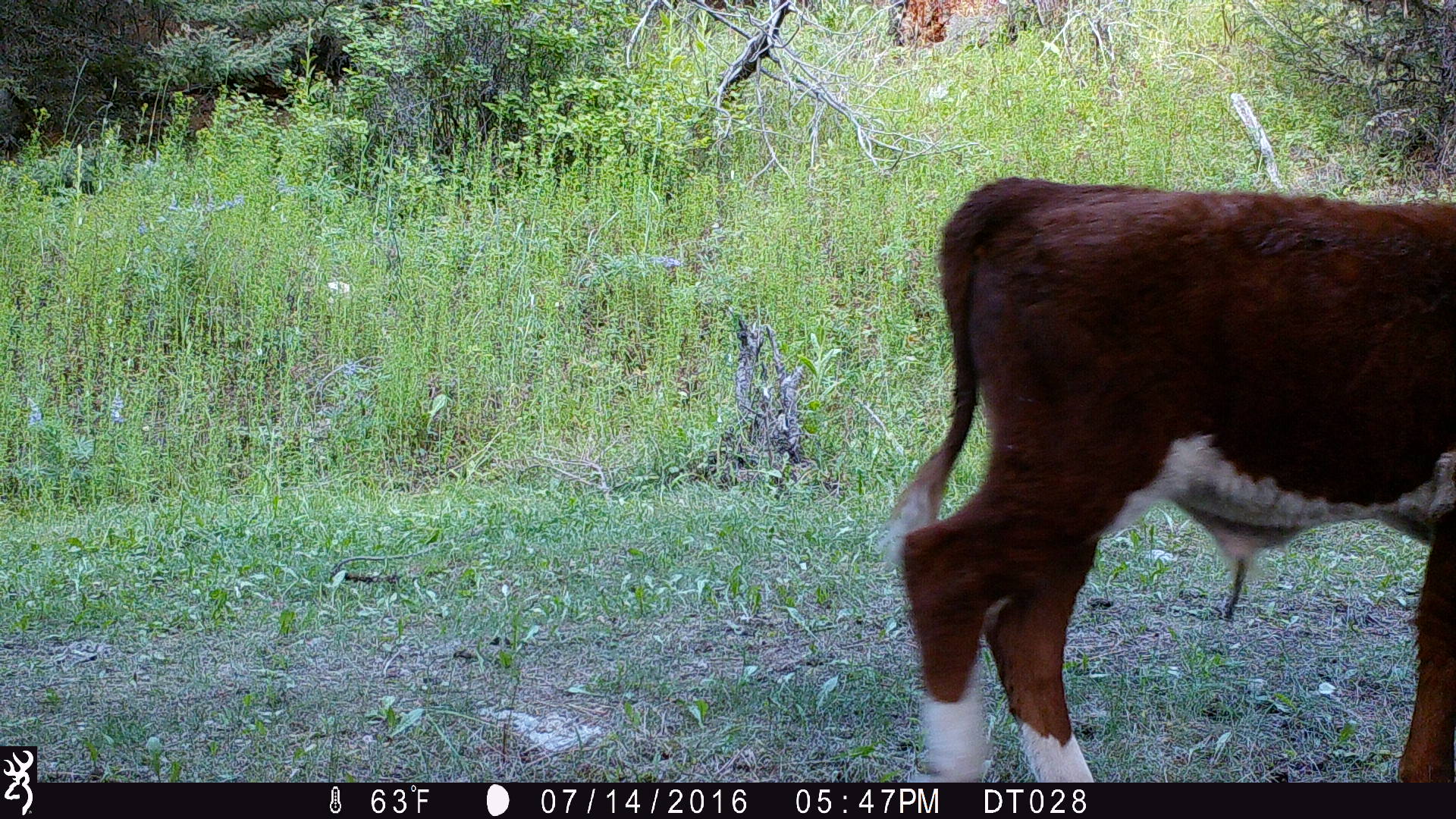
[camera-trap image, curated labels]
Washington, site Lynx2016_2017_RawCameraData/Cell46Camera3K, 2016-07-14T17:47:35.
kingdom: Animalia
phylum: Chordata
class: Mammalia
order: Artiodactyla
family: Bovidae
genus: Bos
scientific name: Bos taurus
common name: domestic cattle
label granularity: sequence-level